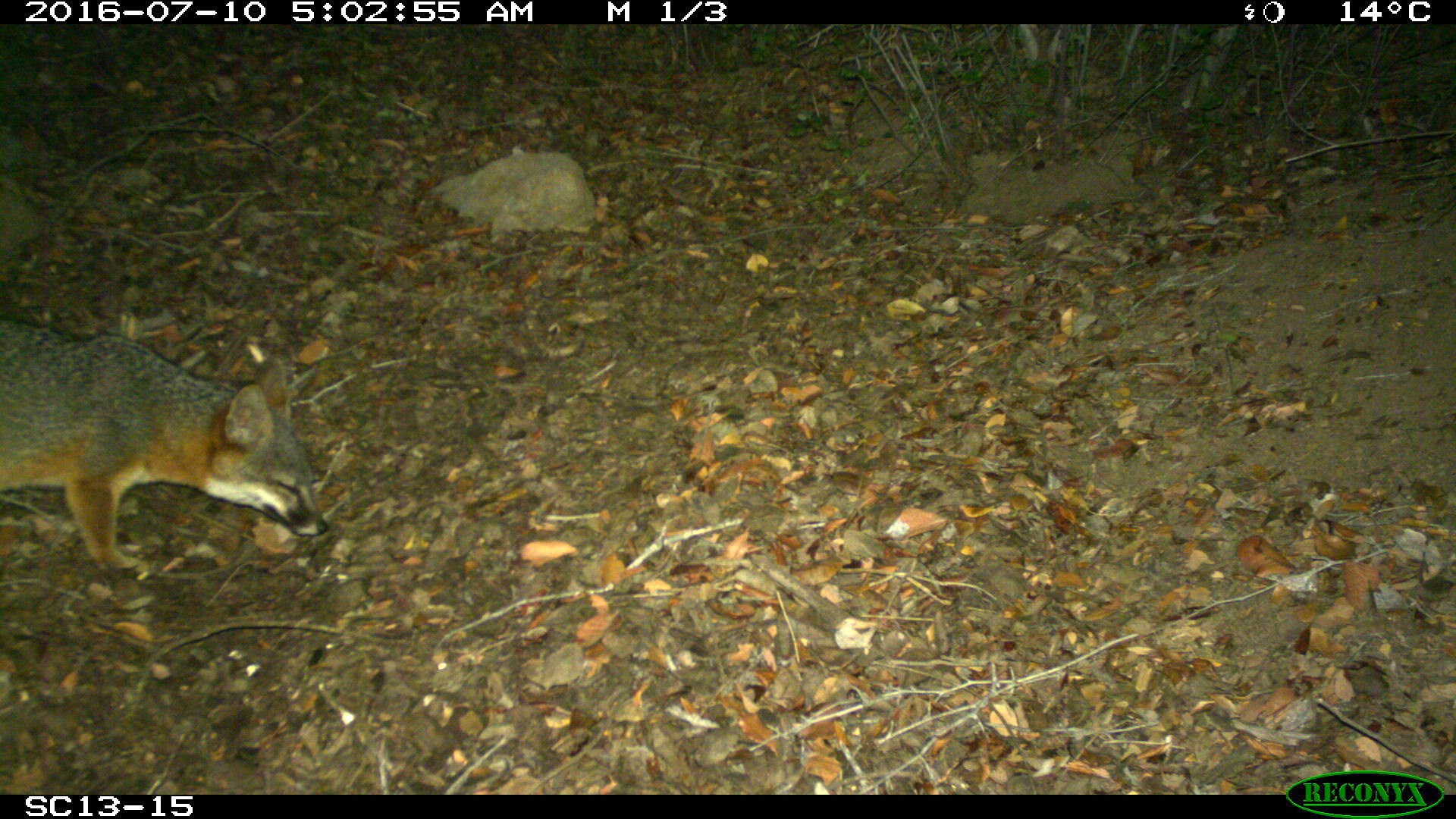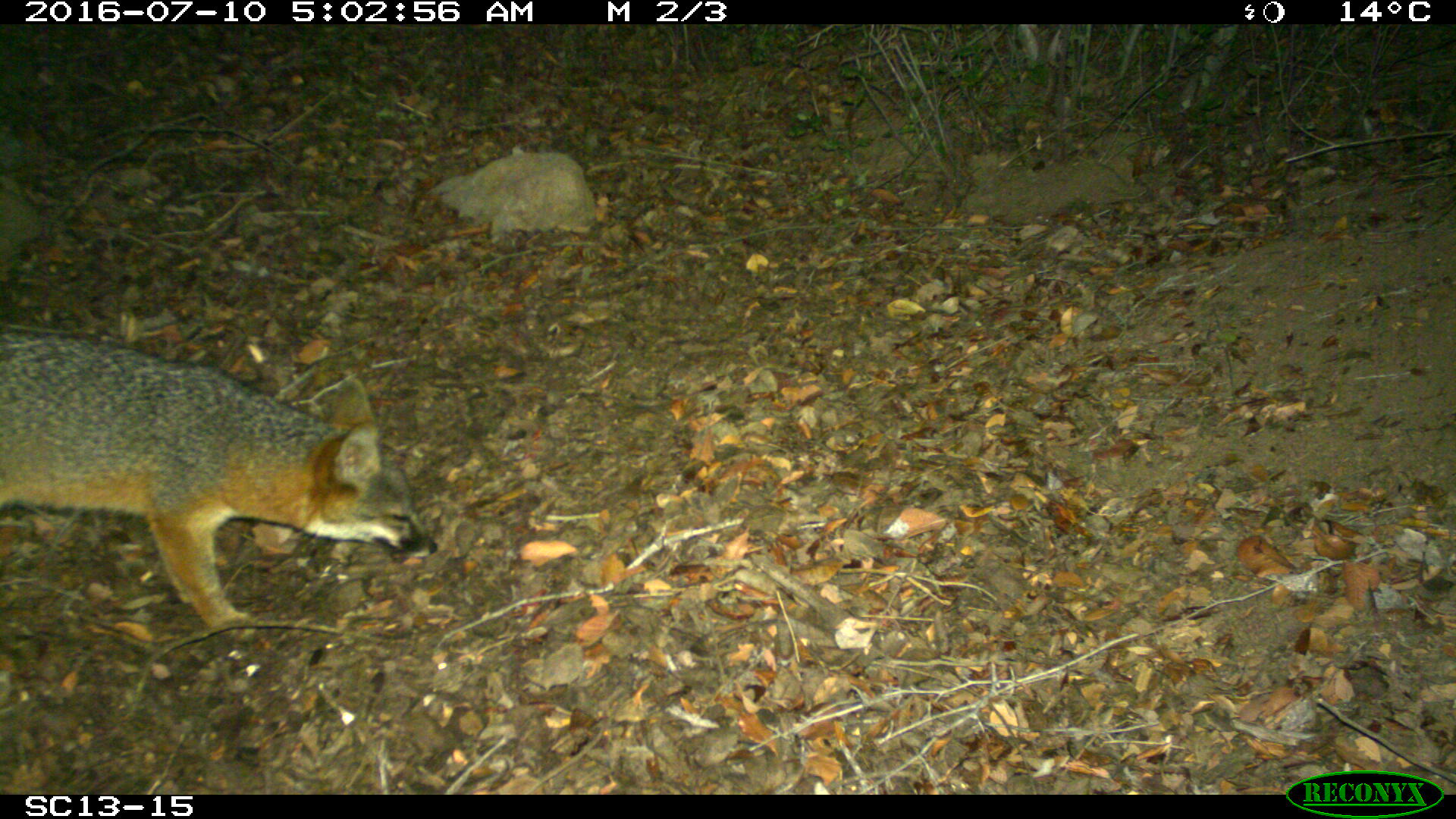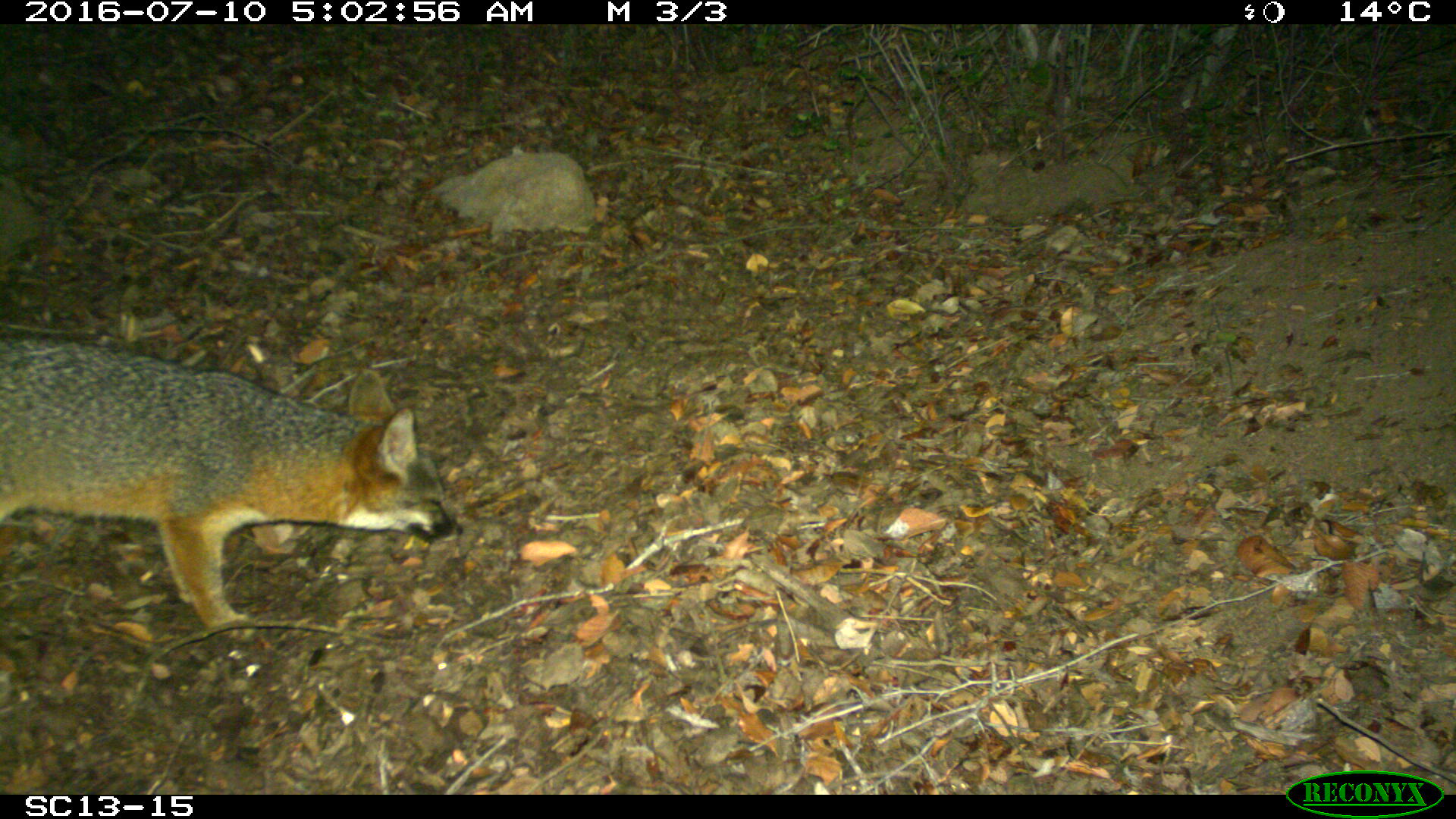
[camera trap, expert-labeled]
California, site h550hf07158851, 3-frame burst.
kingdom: Animalia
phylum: Chordata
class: Mammalia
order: Carnivora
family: Canidae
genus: Urocyon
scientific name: Urocyon littoralis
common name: island fox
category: fox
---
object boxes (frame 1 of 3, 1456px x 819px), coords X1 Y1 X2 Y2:
fox: 0 318 328 580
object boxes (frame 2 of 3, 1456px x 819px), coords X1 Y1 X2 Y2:
fox: 0 335 433 642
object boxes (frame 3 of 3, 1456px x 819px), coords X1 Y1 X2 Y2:
fox: 0 333 462 643